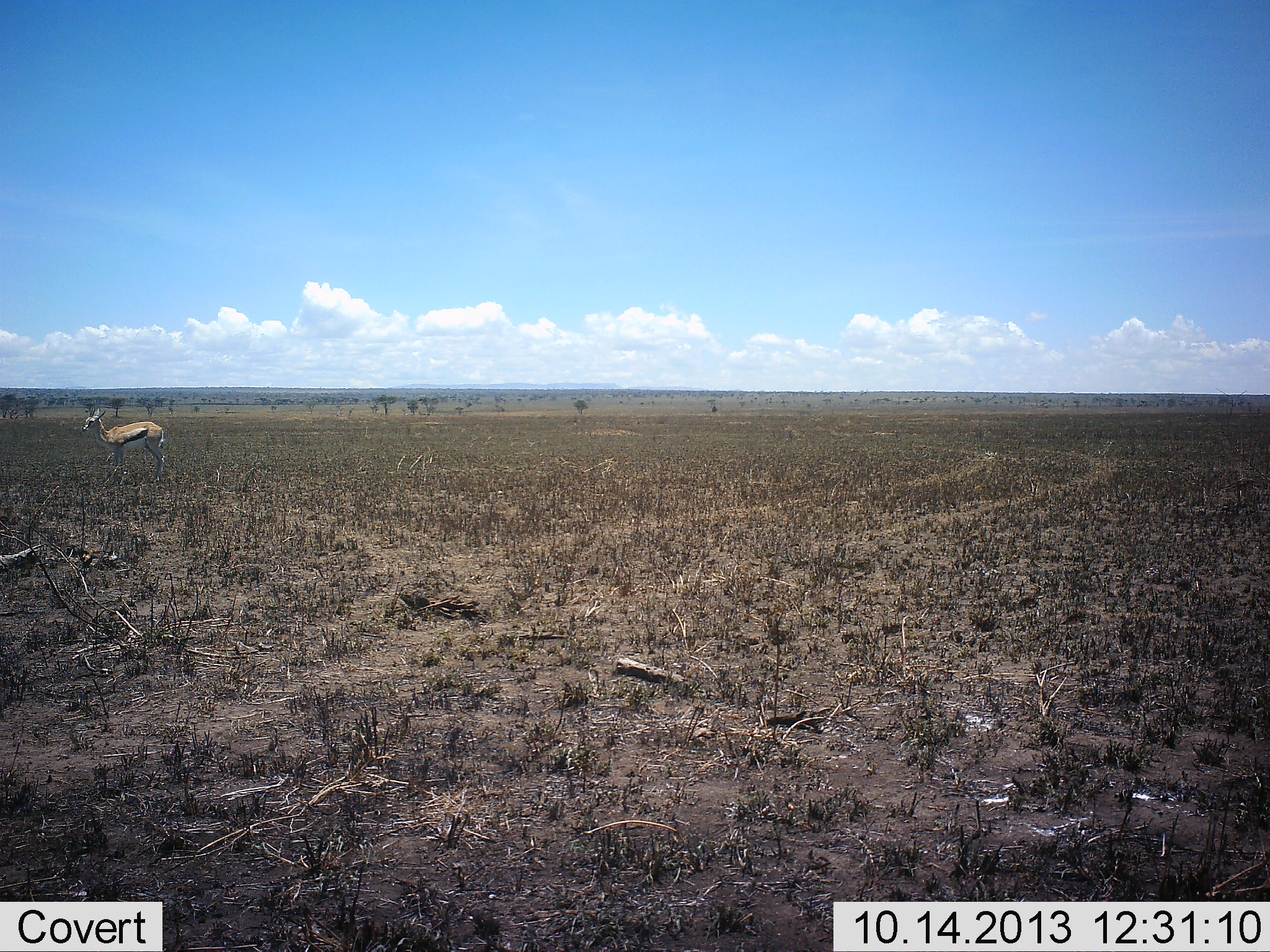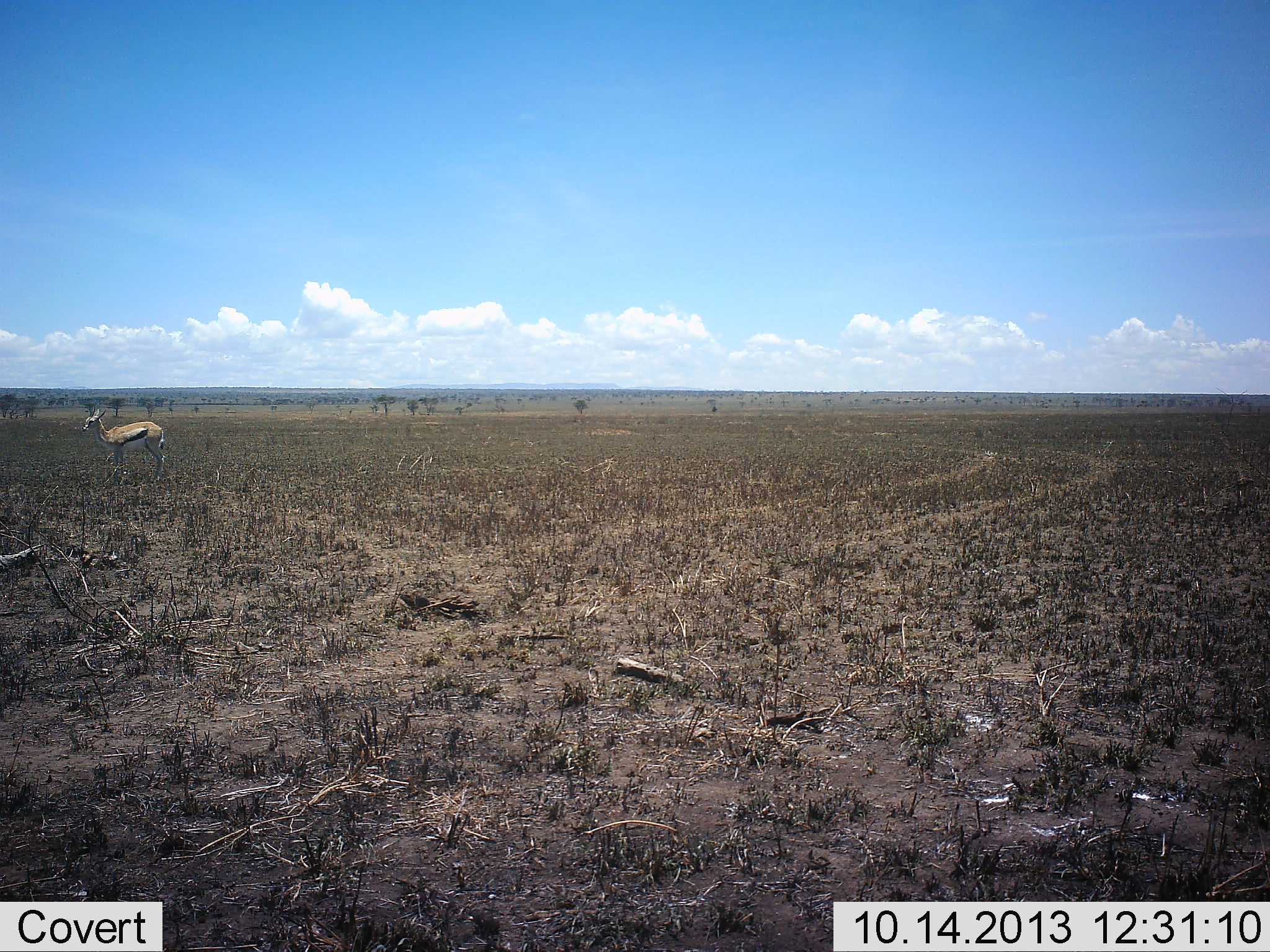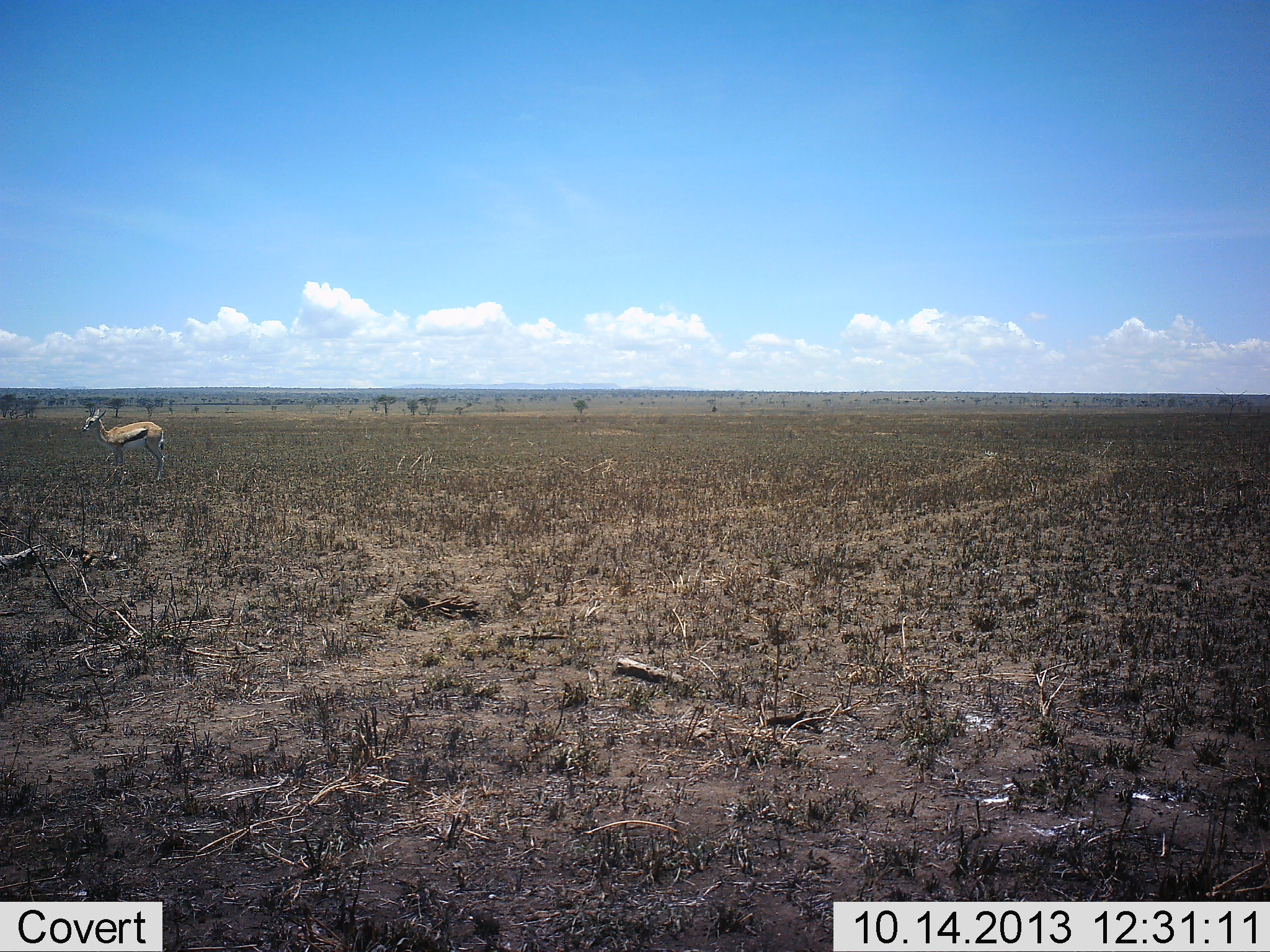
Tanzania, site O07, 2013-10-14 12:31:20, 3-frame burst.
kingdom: Animalia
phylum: Chordata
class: Mammalia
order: Artiodactyla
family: Bovidae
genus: Eudorcas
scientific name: Eudorcas thomsonii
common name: thomson's gazelle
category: gazellethomsons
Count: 1.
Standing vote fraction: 100%.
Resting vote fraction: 0%.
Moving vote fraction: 0%.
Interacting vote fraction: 0%.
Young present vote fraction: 0%.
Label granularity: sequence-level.